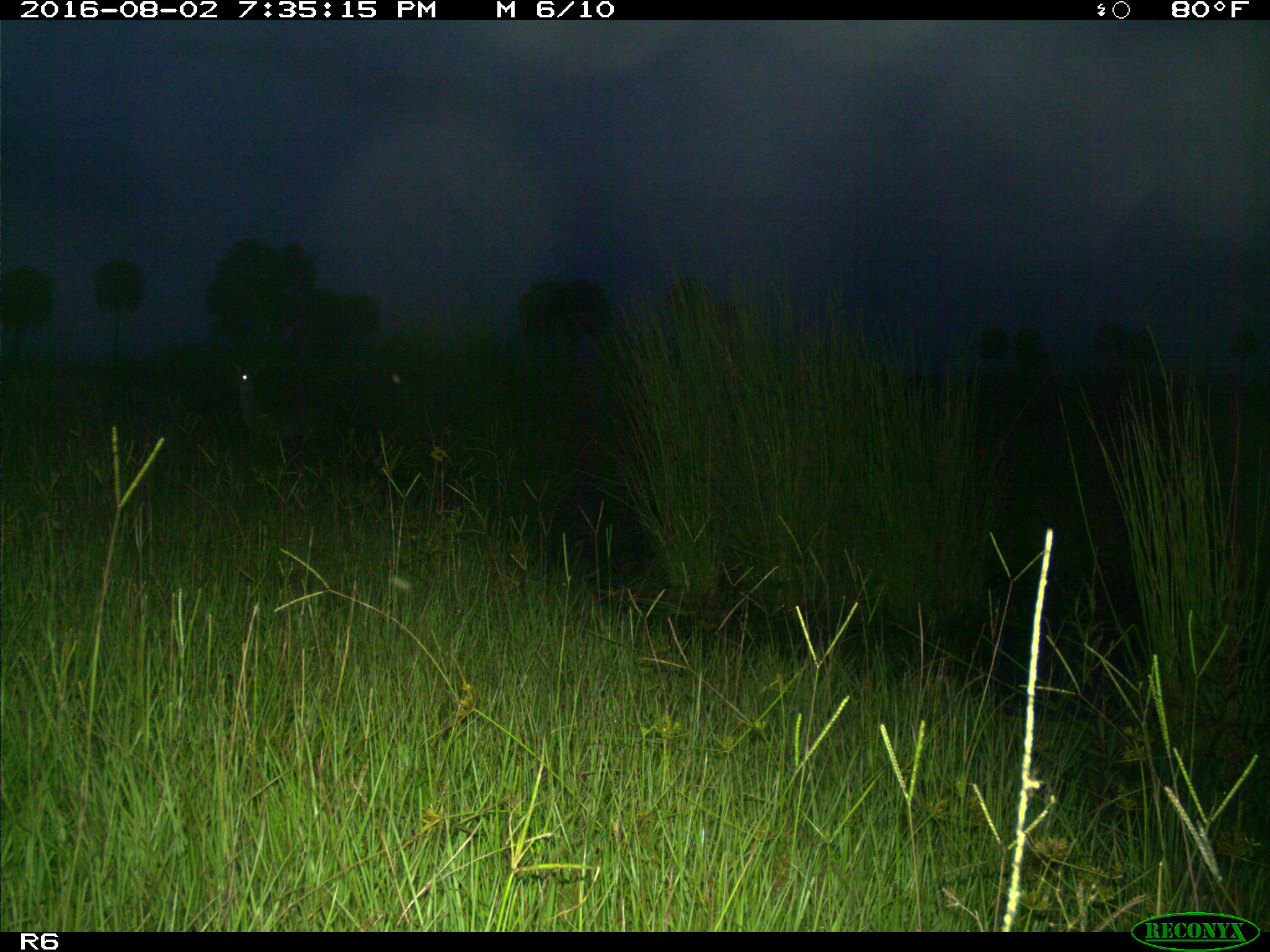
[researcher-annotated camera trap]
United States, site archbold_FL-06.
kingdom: Animalia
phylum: Chordata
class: Mammalia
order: Artiodactyla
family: Cervidae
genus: Odocoileus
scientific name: Odocoileus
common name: deer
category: unidentified deer